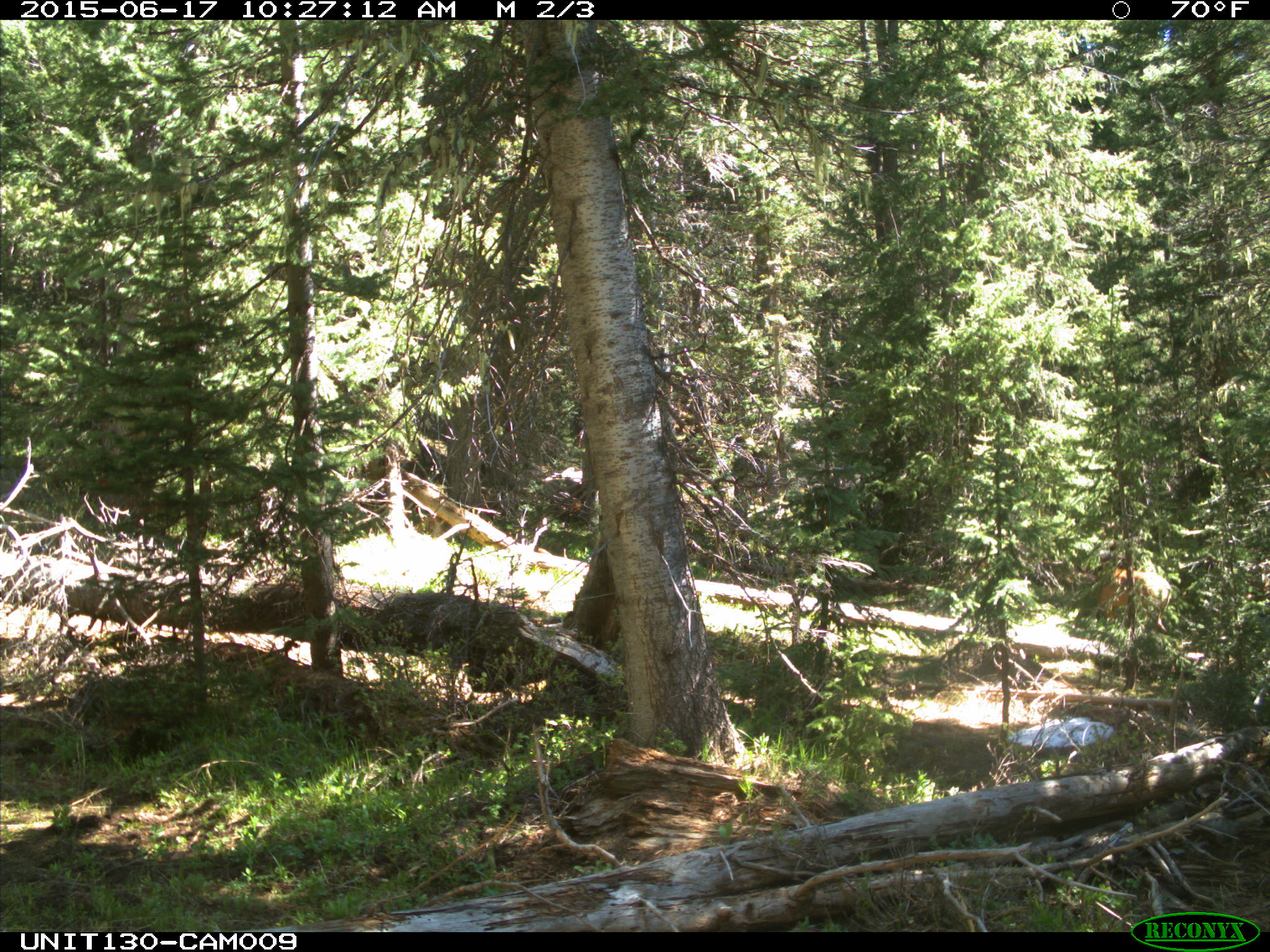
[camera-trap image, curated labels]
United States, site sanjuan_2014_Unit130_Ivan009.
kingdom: Animalia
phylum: Chordata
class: Mammalia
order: Artiodactyla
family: Cervidae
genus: Cervus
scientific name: Cervus elaphus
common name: red deer